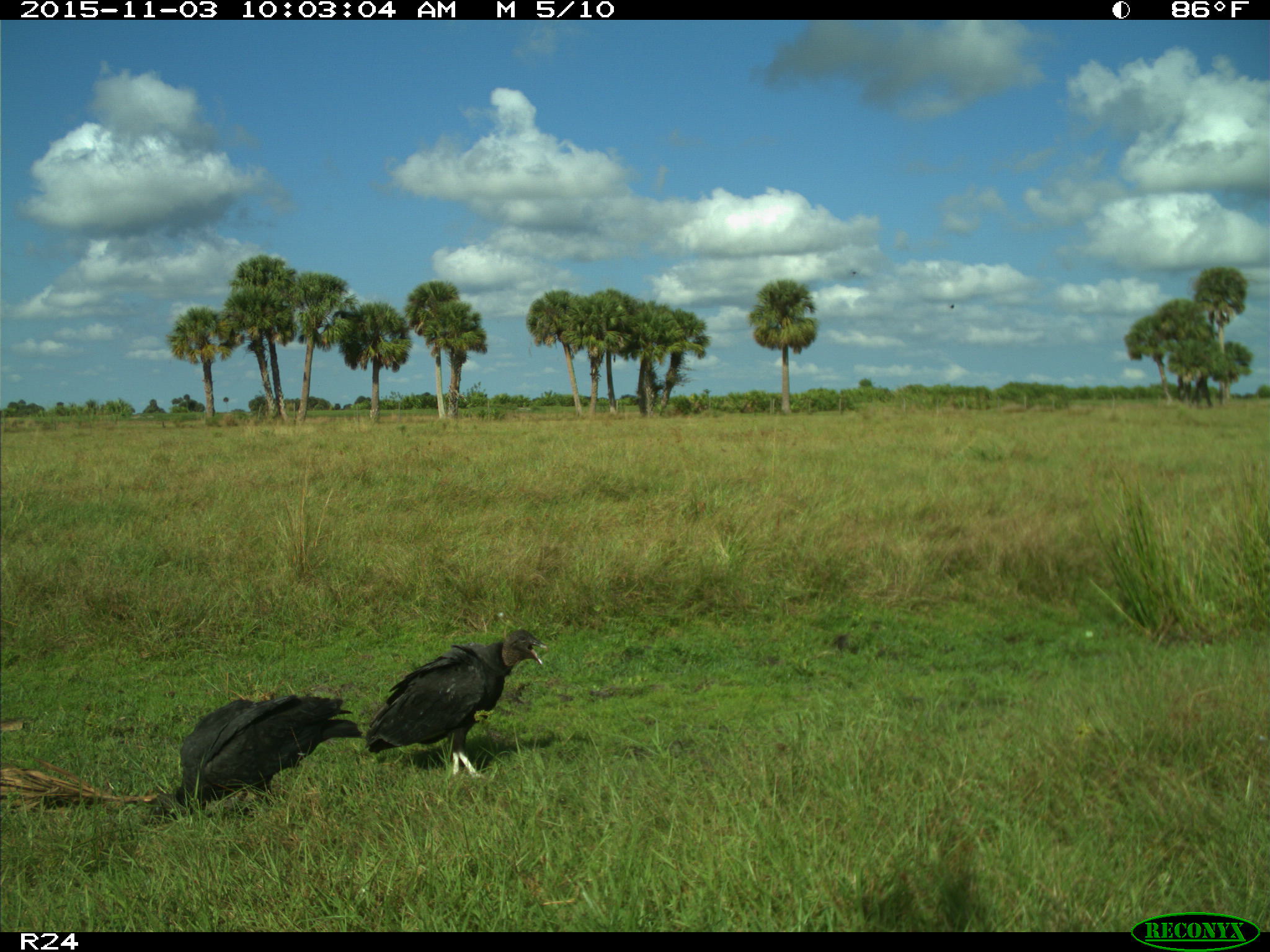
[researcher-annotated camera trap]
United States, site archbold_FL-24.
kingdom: Animalia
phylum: Chordata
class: Aves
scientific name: Aves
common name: birds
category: unidentified bird